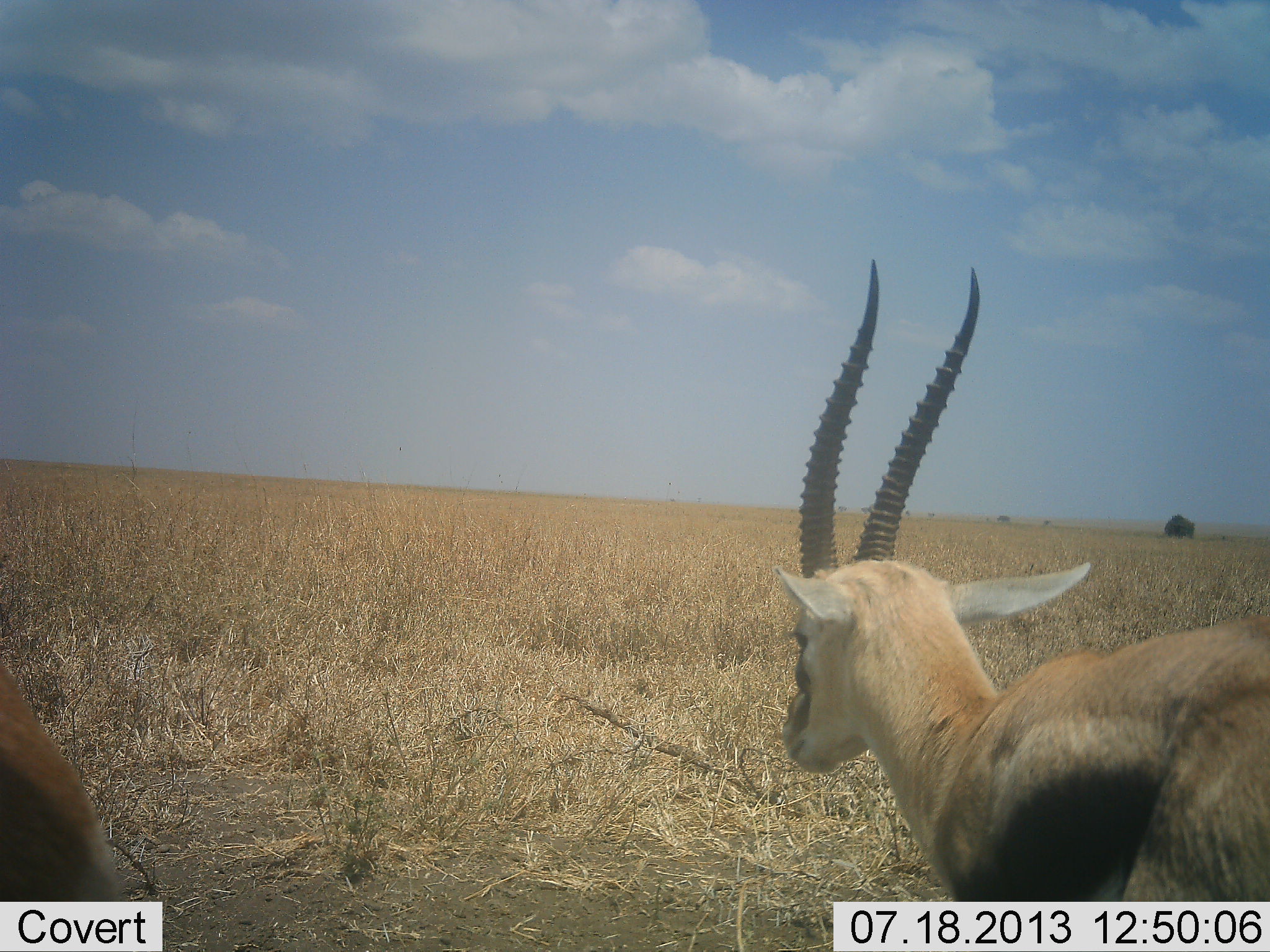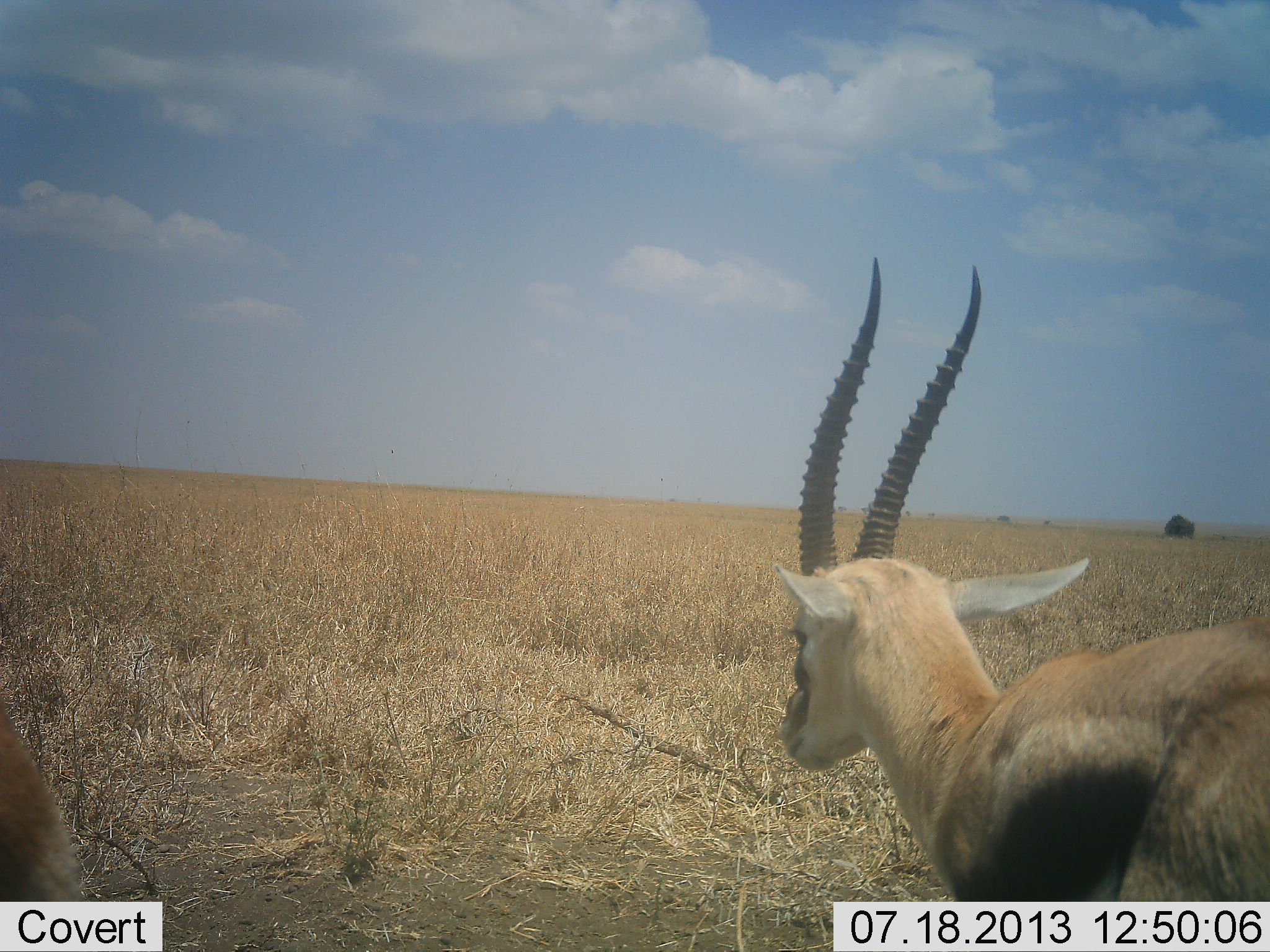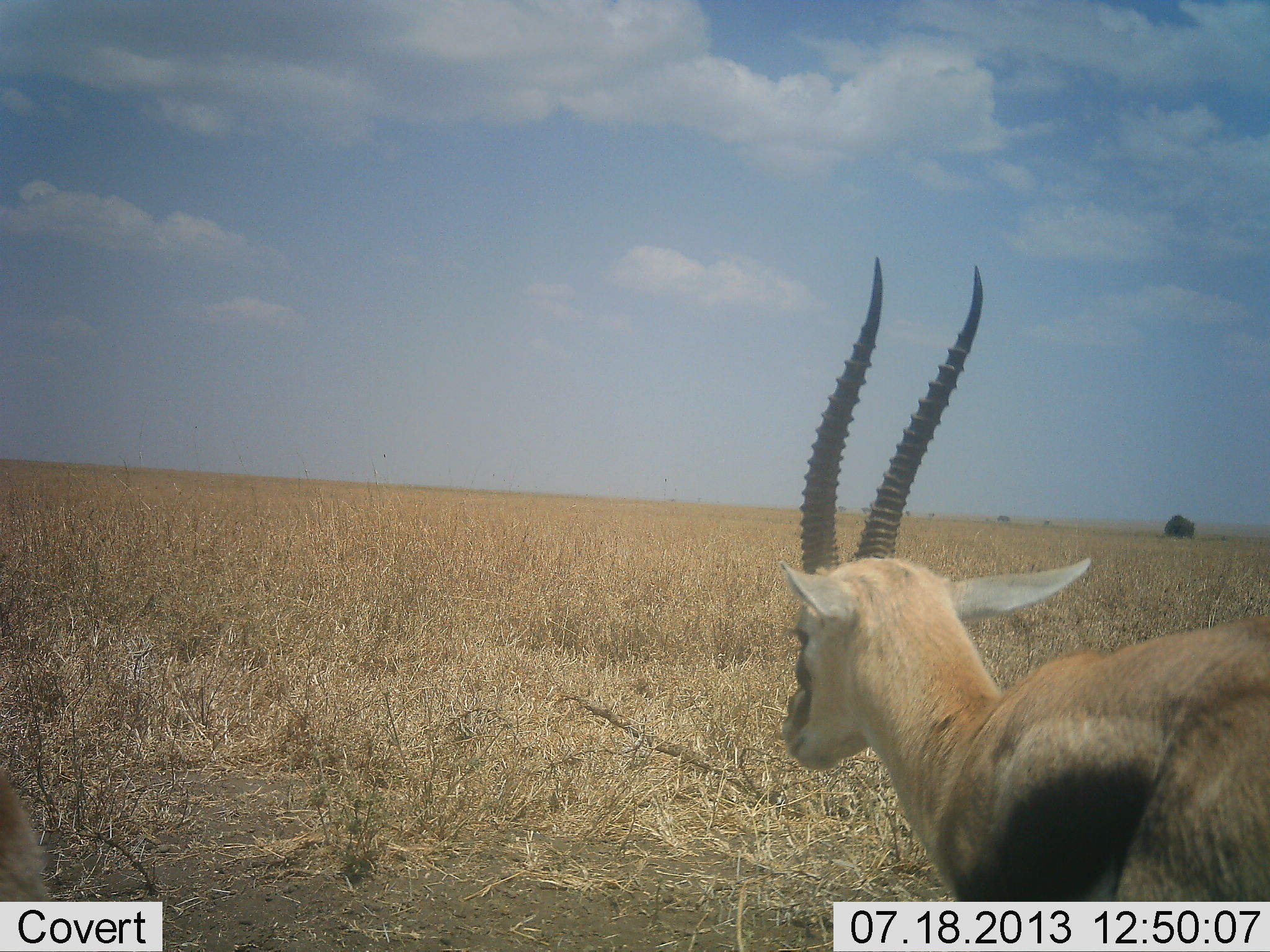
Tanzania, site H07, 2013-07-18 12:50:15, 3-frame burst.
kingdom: Animalia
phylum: Chordata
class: Mammalia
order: Artiodactyla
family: Bovidae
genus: Eudorcas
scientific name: Eudorcas thomsonii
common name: thomson's gazelle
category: gazellethomsons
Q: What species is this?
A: Gazellethomsons (thomson's gazelle) (Eudorcas thomsonii).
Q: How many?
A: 2.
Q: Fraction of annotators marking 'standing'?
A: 93%.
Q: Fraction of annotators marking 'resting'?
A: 0%.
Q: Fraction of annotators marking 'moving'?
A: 19%.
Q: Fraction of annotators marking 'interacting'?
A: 0%.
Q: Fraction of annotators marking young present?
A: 0%.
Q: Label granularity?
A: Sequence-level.